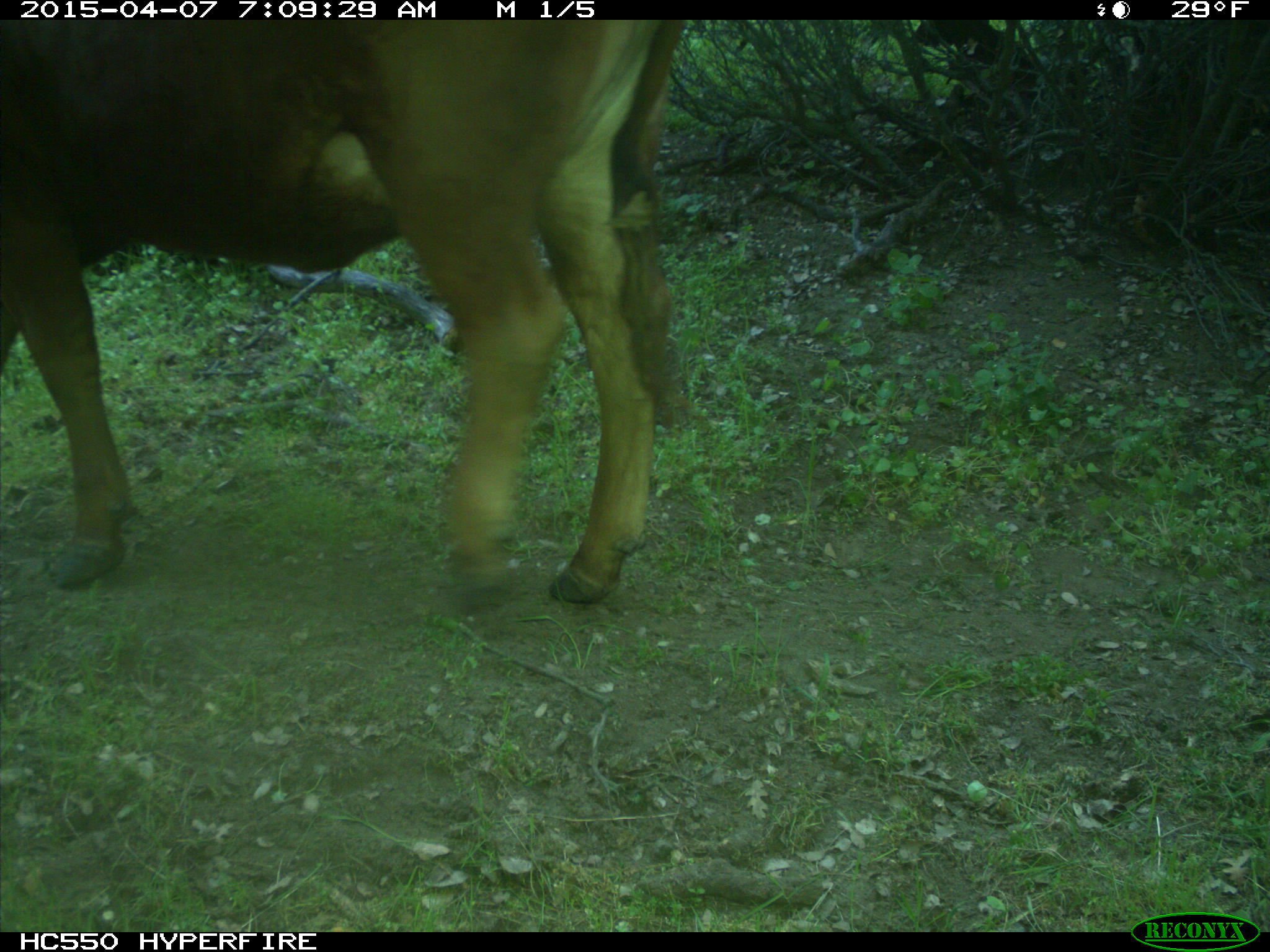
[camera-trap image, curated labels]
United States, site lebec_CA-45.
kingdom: Animalia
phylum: Chordata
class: Mammalia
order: Artiodactyla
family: Bovidae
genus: Bos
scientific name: Bos taurus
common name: domestic cow